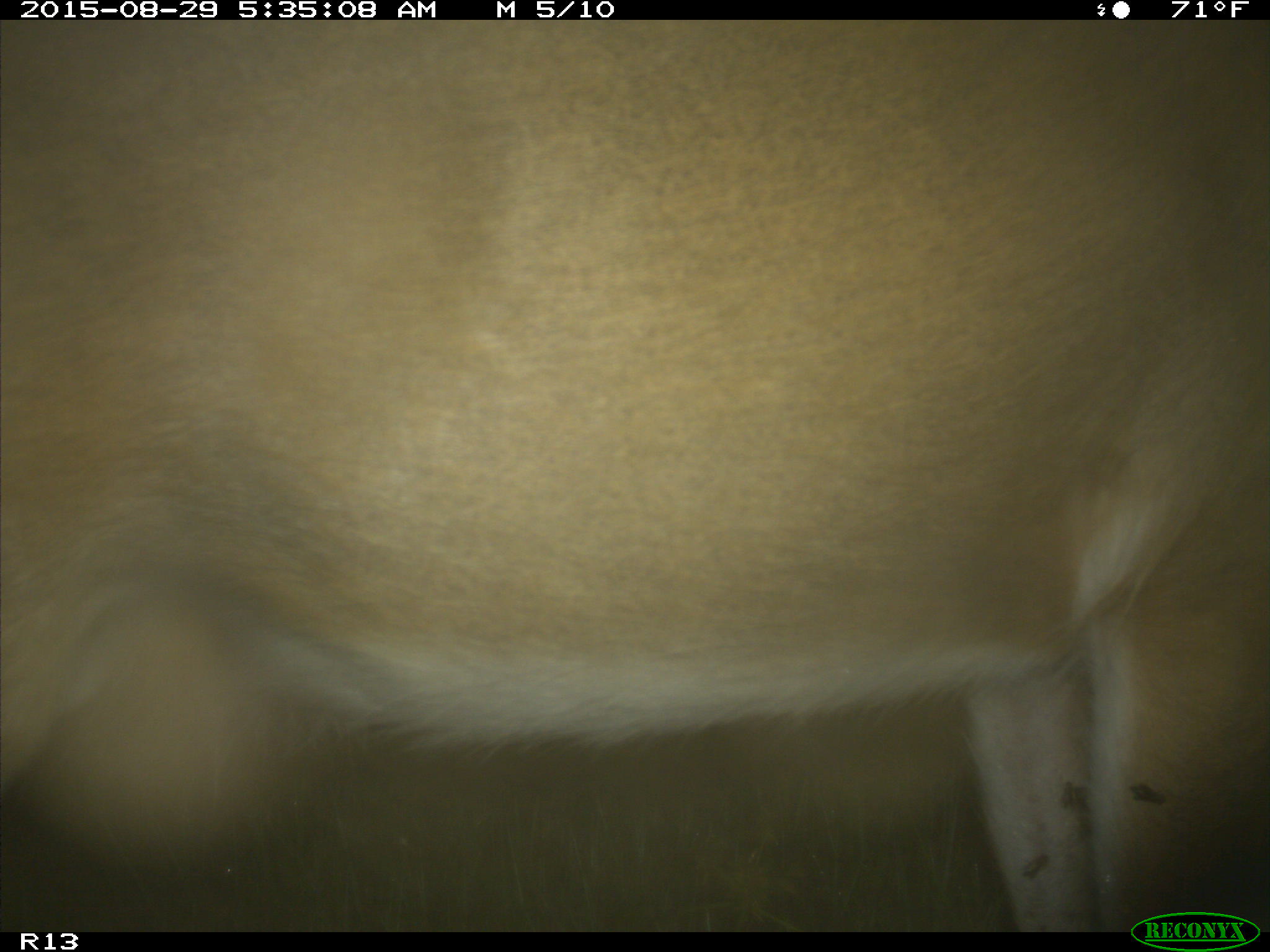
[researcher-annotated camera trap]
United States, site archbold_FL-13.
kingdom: Animalia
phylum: Chordata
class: Mammalia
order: Artiodactyla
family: Cervidae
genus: Odocoileus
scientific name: Odocoileus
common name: deer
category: unidentified deer